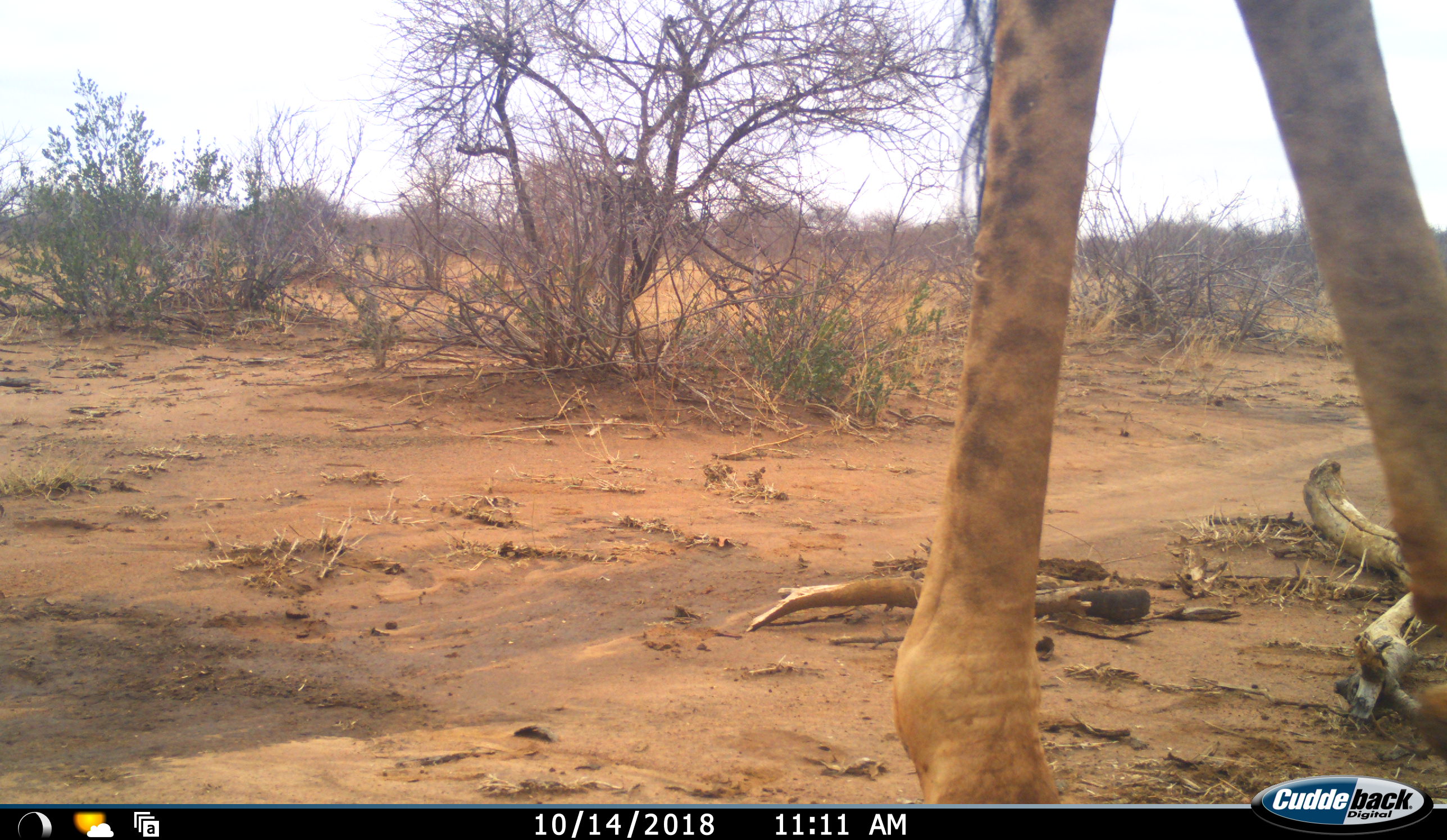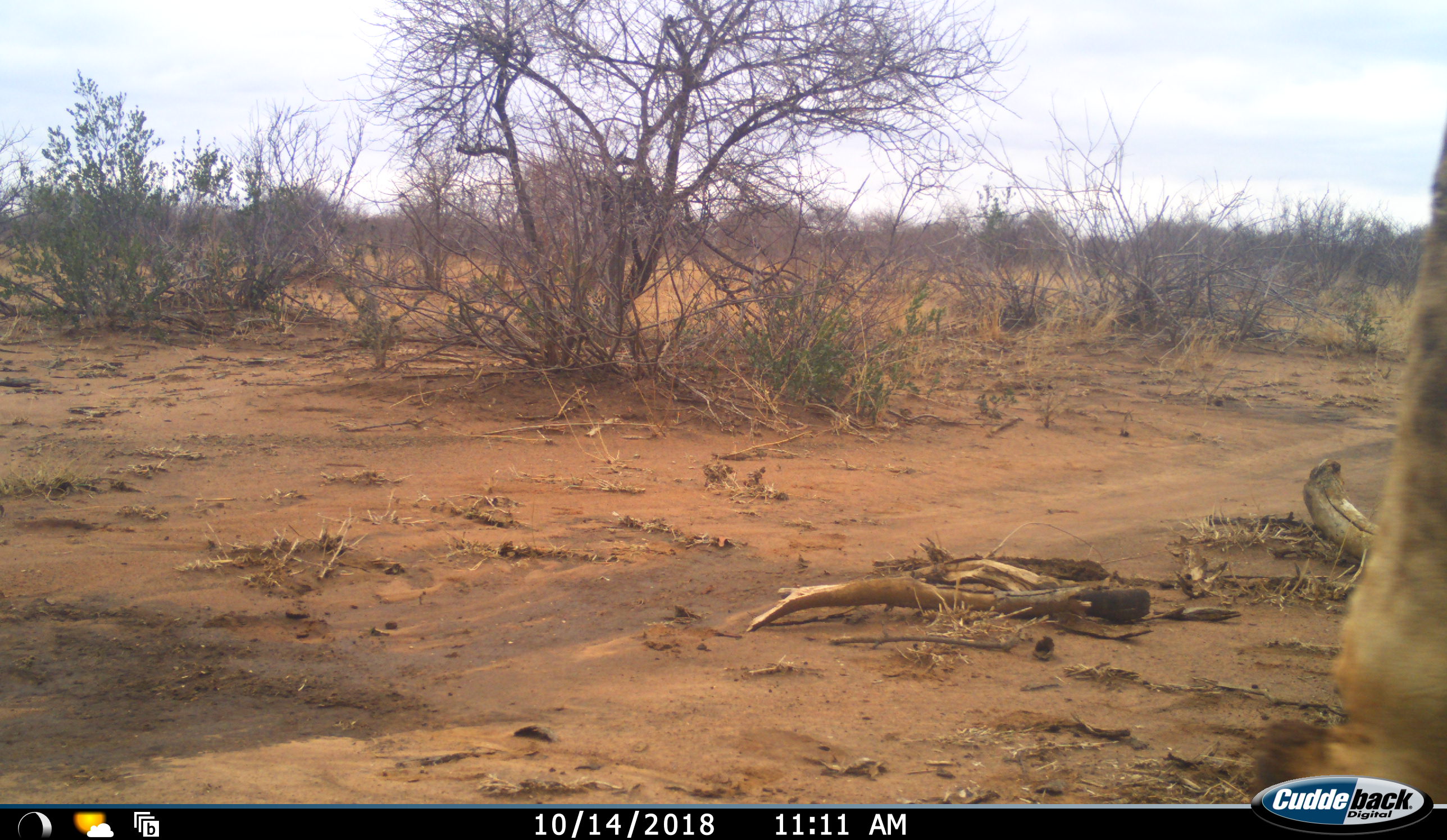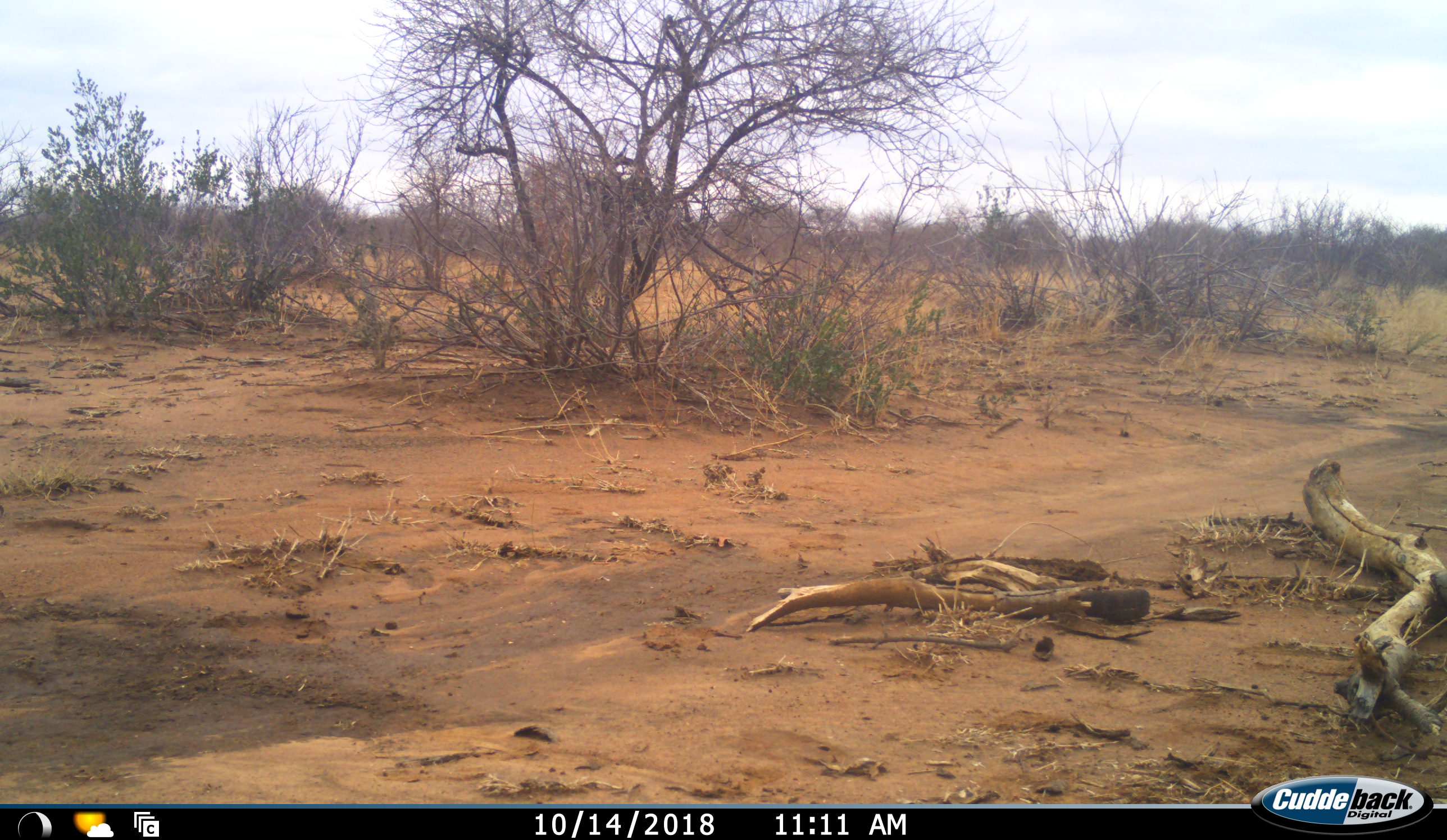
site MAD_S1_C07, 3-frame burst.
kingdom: Animalia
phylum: Chordata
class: Mammalia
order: Artiodactyla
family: Giraffidae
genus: Giraffa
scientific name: Giraffa camelopardalis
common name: giraffe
Giraffe (Giraffa camelopardalis), count 1. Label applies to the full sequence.